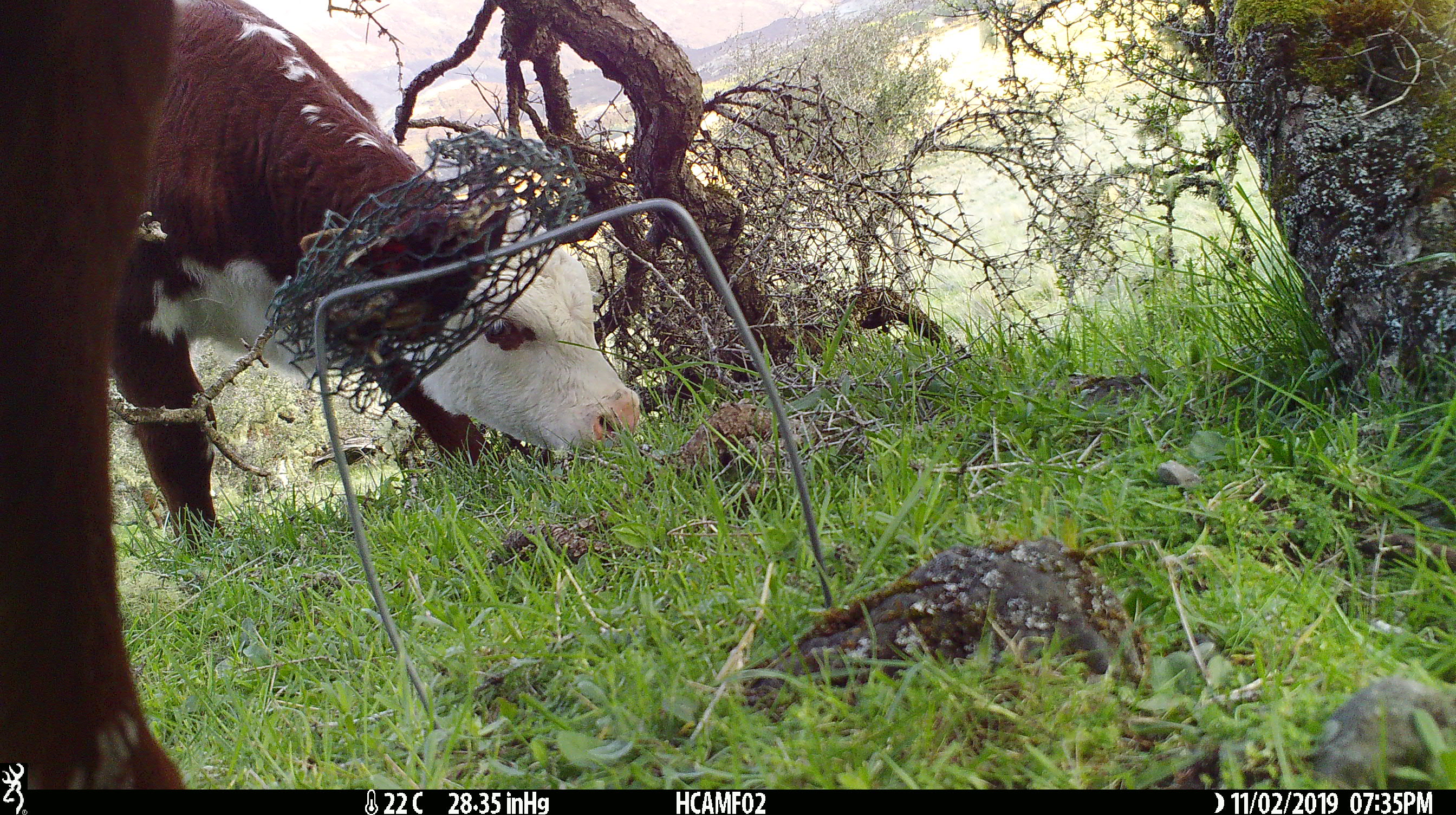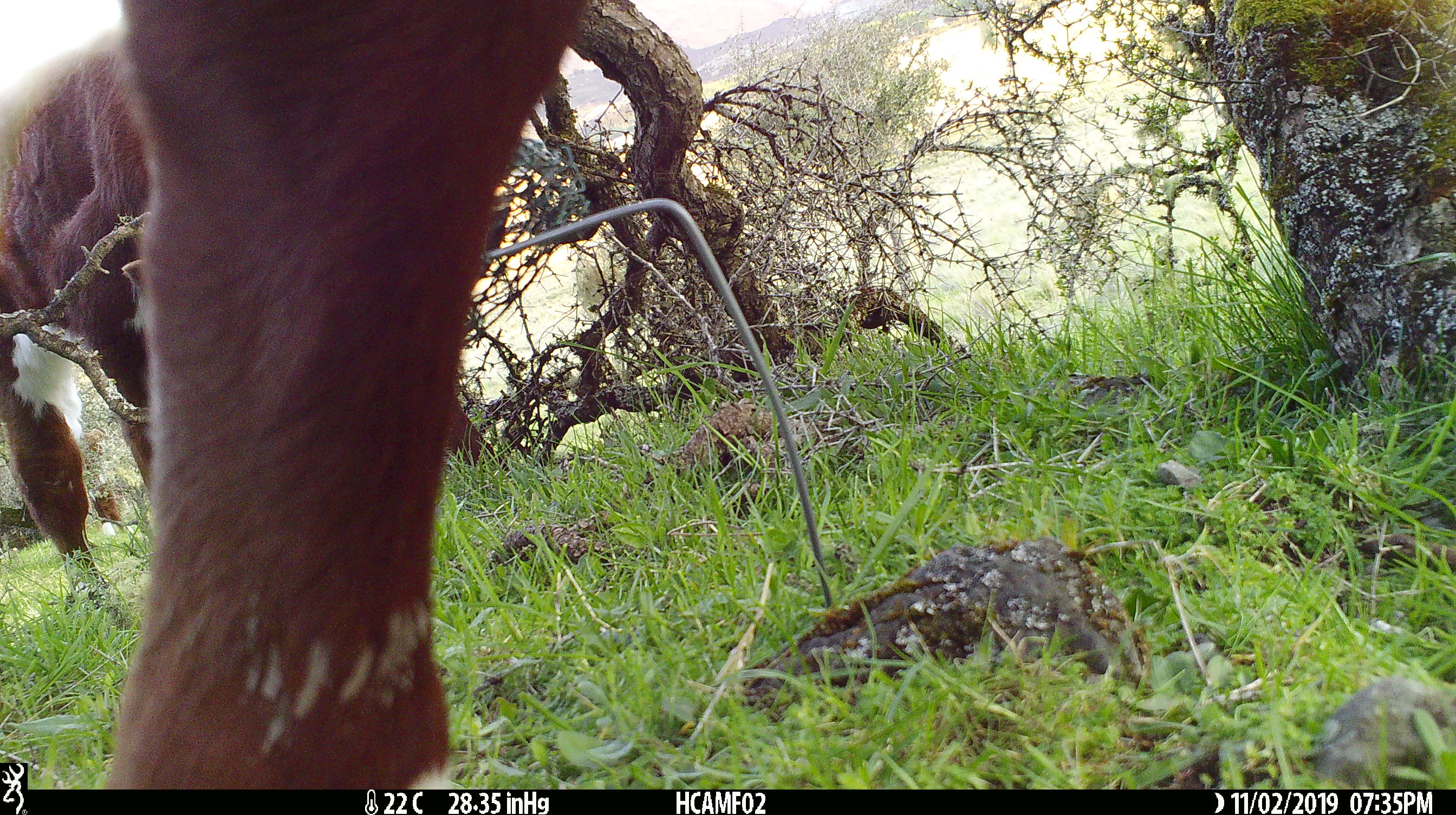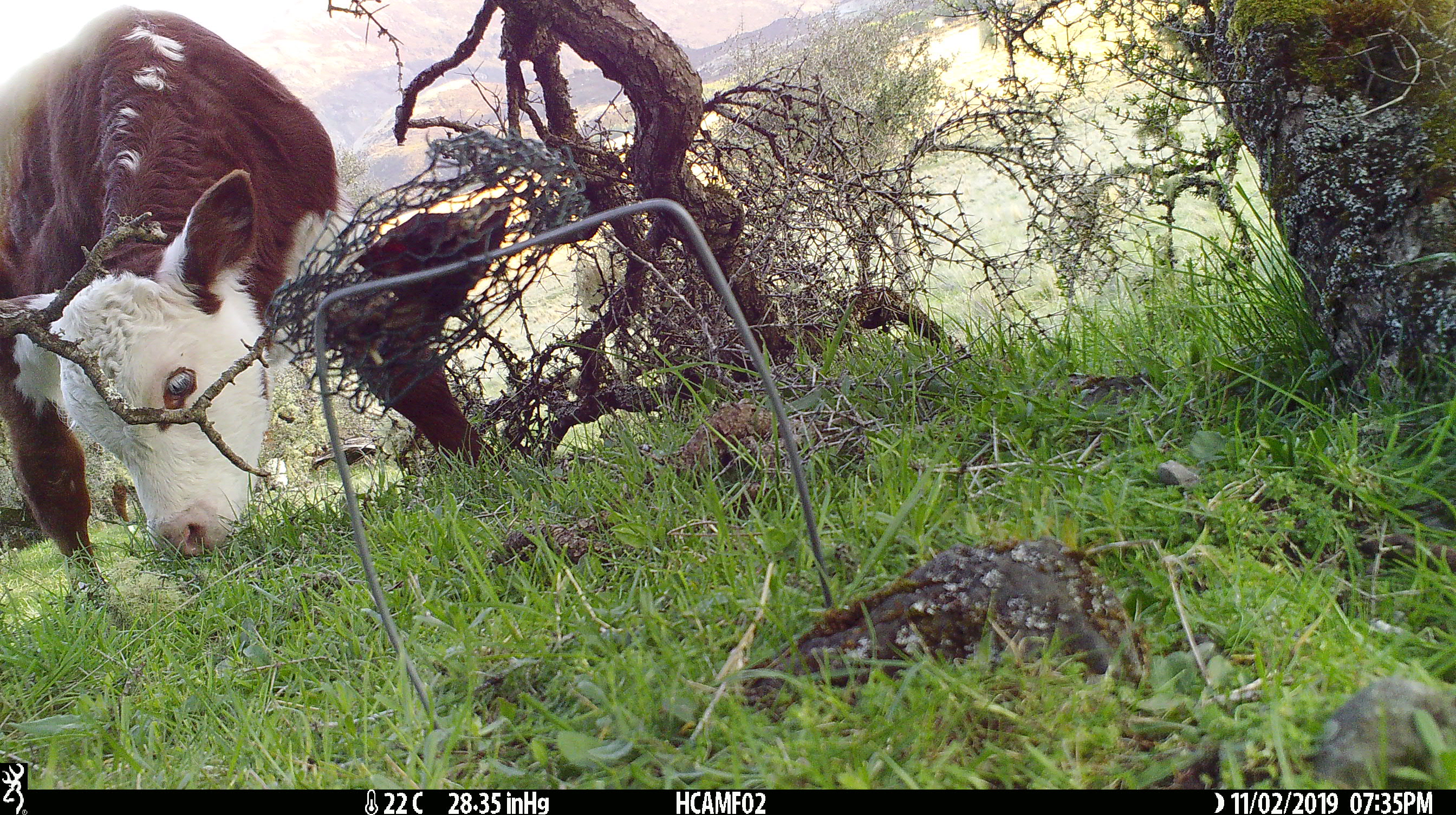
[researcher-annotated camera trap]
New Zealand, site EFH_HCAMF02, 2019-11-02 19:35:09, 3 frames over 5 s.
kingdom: Animalia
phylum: Chordata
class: Mammalia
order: Artiodactyla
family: Bovidae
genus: Bos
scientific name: Bos taurus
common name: domestic cow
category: cow